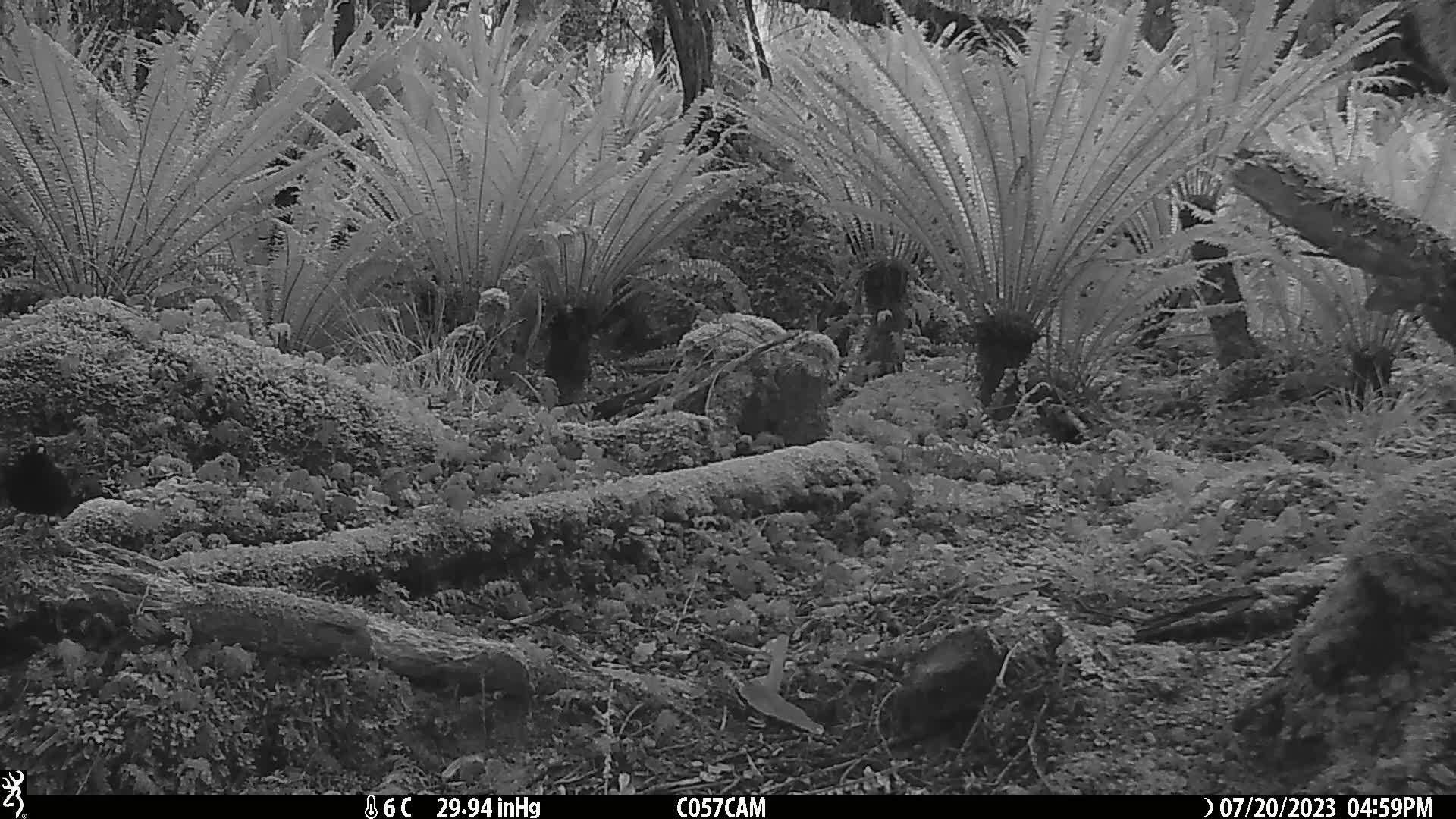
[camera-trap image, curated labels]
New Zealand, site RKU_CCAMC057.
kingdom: Animalia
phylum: Chordata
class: Aves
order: Passeriformes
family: Turdidae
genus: Turdus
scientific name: Turdus merula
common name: eurasian blackbird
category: blackbird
Blackbird (eurasian blackbird) (Turdus merula).